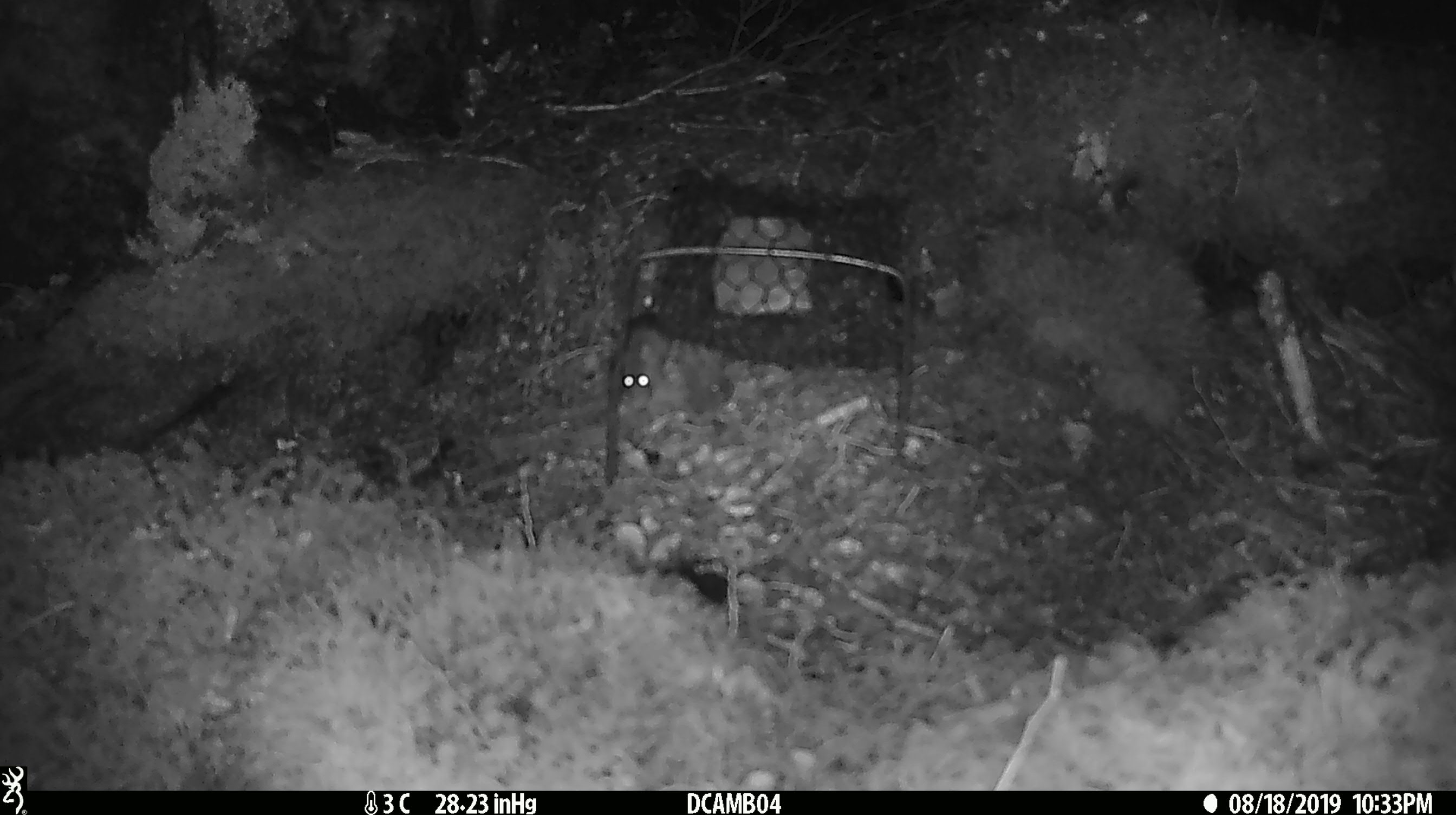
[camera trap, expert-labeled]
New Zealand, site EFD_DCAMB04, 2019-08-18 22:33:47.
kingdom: Animalia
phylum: Chordata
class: Mammalia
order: Rodentia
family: Muridae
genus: Mus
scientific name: Mus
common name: mouse